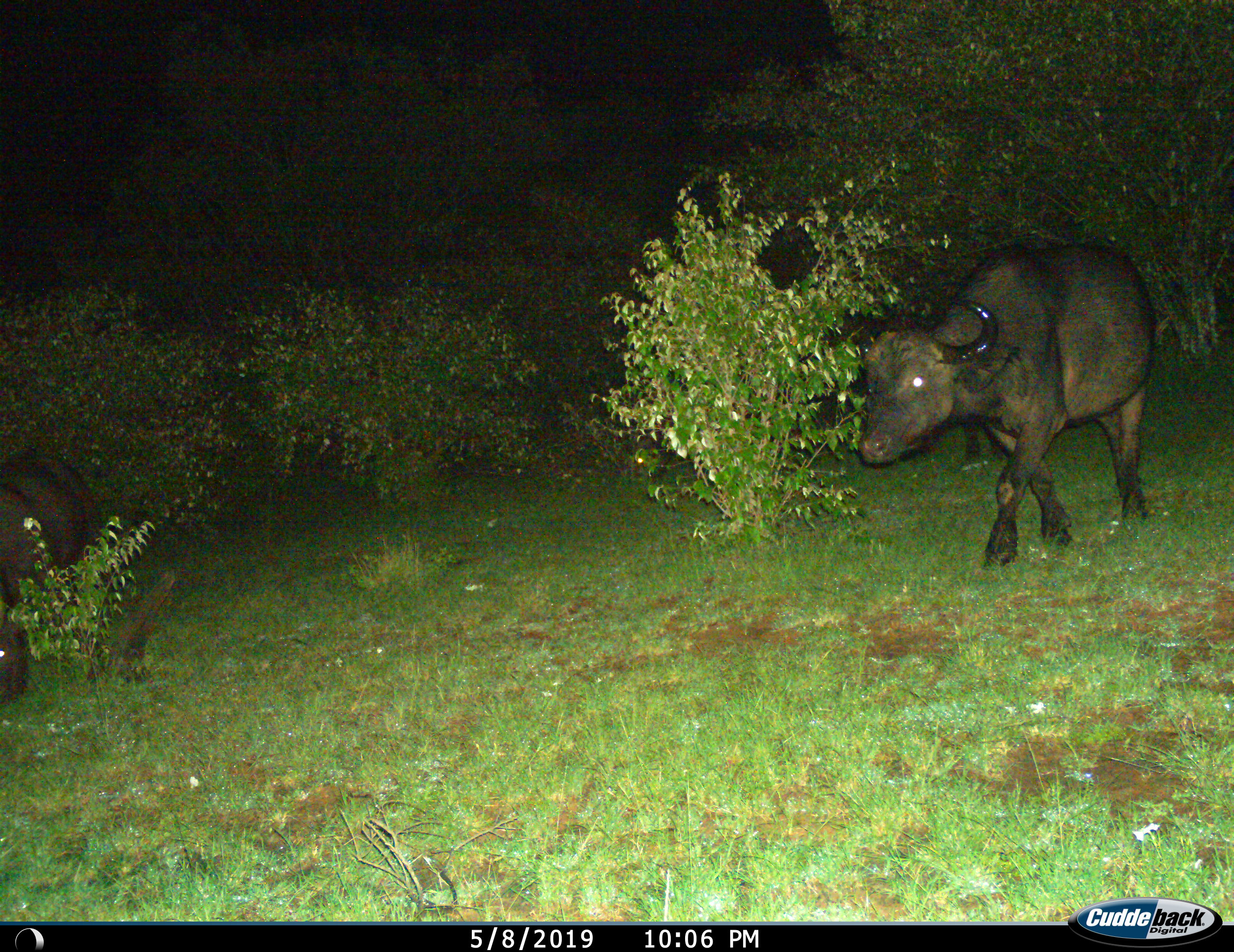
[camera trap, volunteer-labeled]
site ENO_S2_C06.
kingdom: Animalia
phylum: Chordata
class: Mammalia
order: Artiodactyla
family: Bovidae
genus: Syncerus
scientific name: Syncerus caffer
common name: african buffalo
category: buffalo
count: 2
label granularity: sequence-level